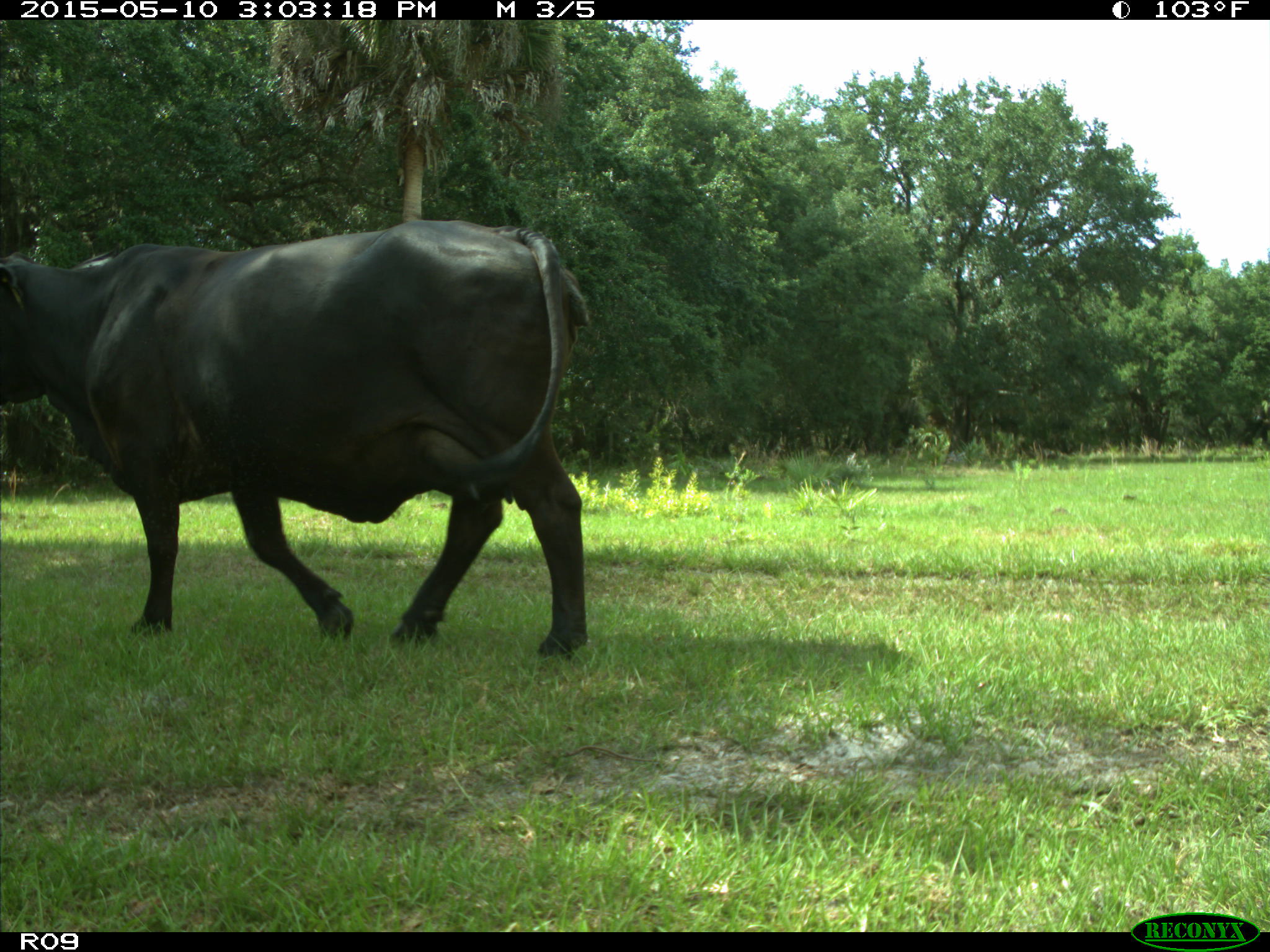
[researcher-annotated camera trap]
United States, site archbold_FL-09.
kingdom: Animalia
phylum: Chordata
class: Mammalia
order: Artiodactyla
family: Bovidae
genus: Bos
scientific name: Bos taurus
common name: domestic cow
Bos taurus (domestic cow).